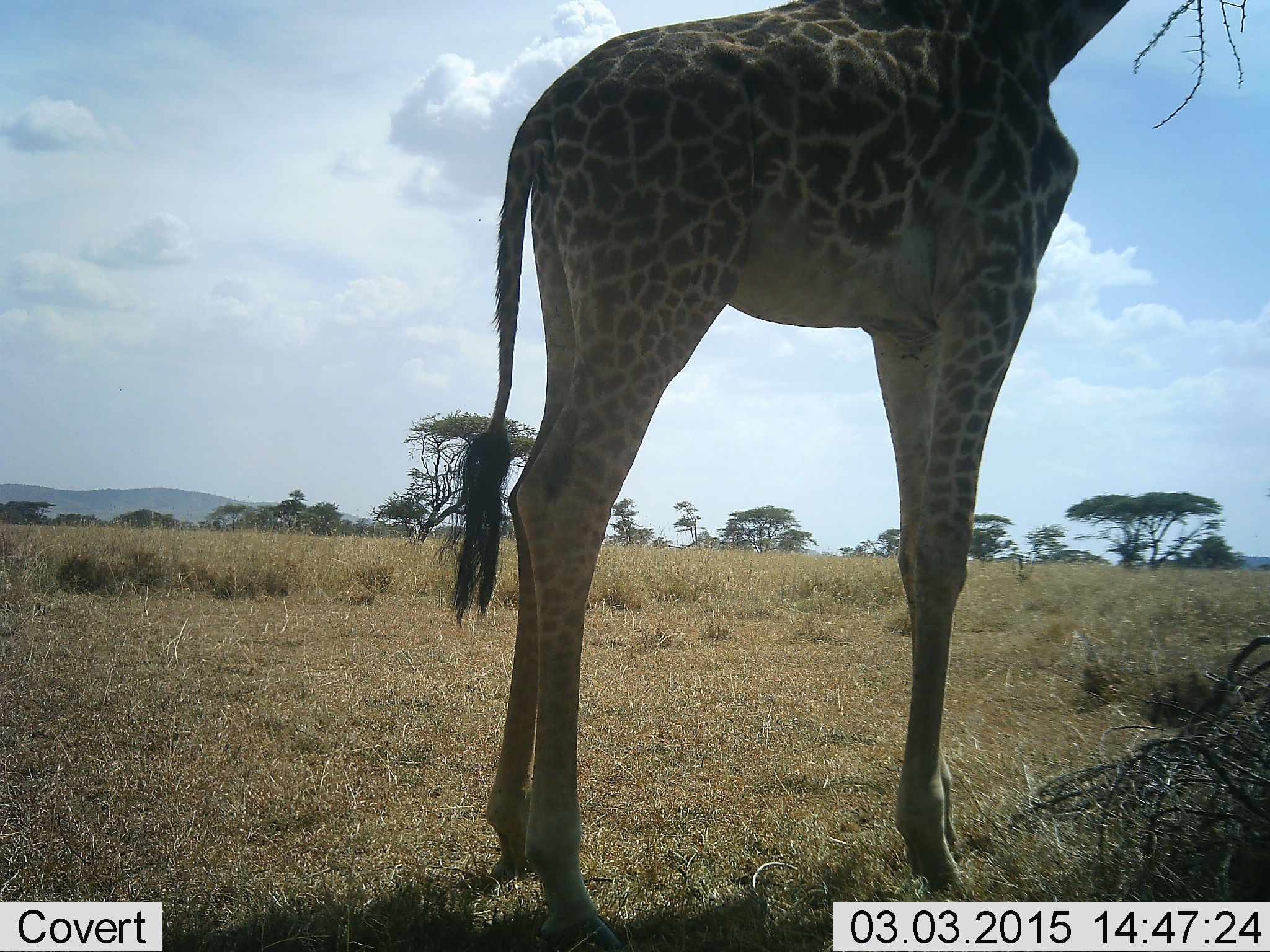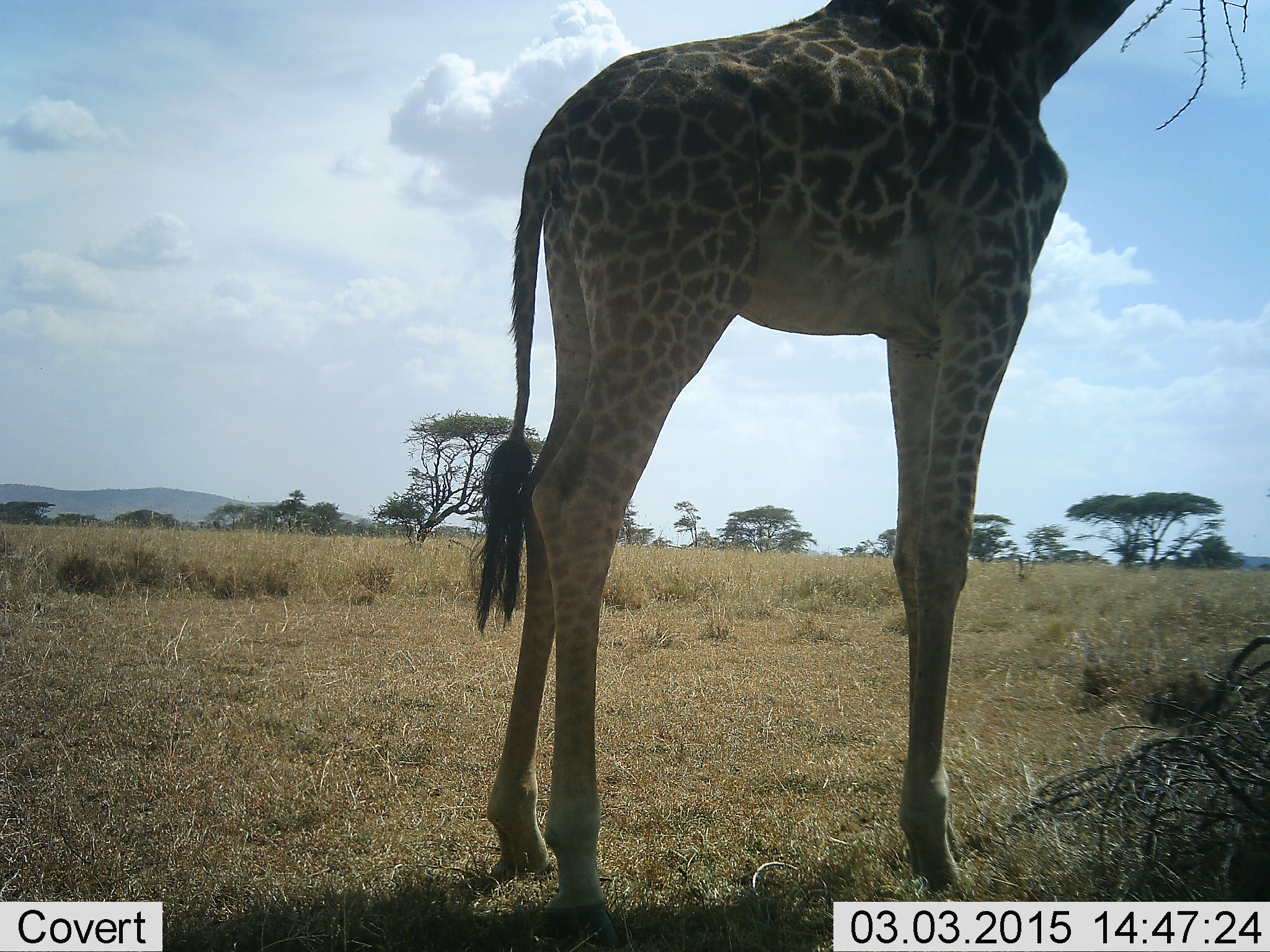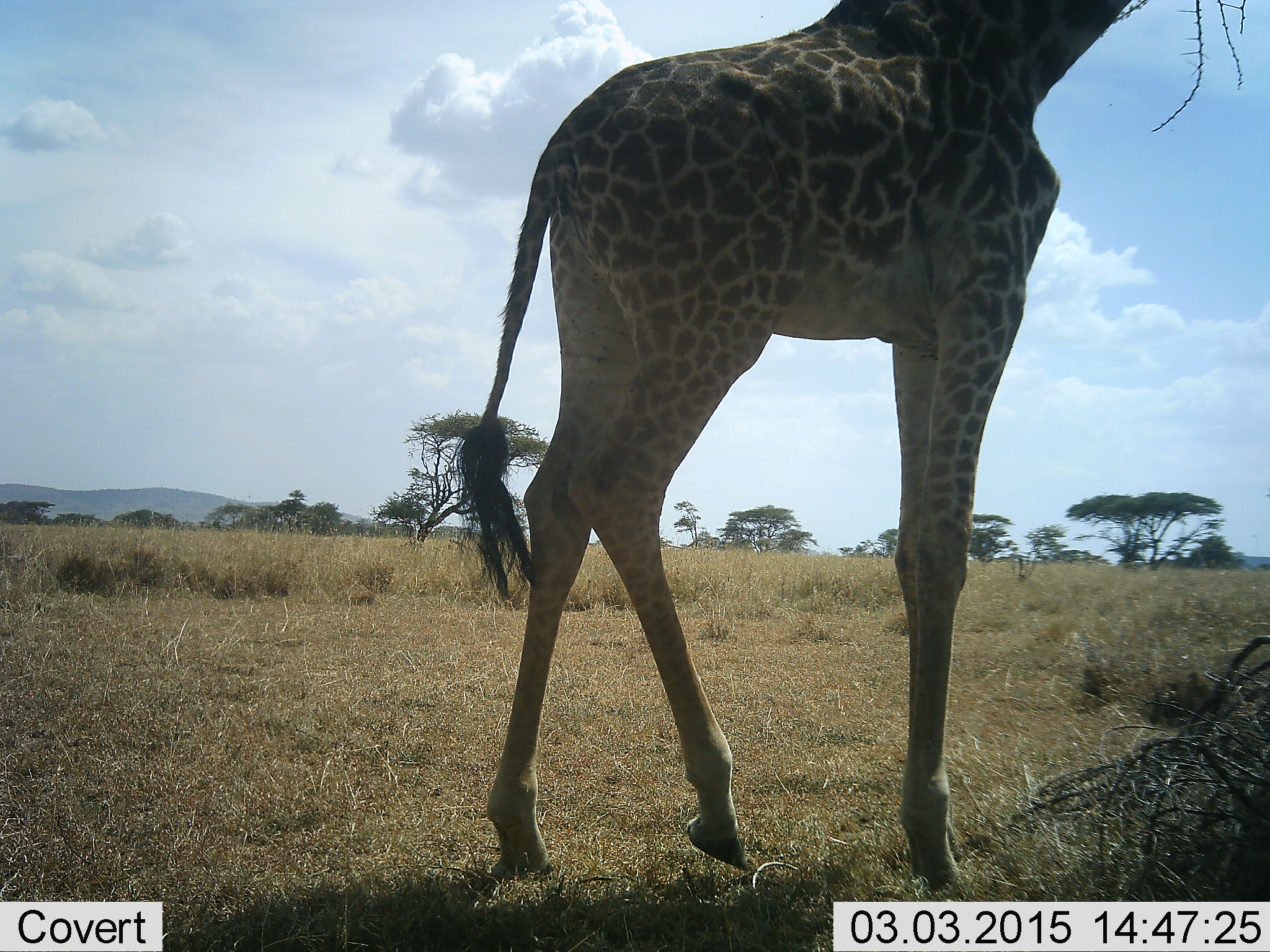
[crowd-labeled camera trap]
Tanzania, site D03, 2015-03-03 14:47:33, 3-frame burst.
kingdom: Animalia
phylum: Chordata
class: Mammalia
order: Artiodactyla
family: Giraffidae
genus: Giraffa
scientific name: Giraffa camelopardalis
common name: giraffe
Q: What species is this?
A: Giraffe (Giraffa camelopardalis).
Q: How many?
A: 1.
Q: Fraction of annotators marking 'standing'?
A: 90%.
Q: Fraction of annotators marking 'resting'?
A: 10%.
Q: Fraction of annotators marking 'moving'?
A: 0%.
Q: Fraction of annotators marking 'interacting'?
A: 0%.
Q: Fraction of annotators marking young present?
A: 0%.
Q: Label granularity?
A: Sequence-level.